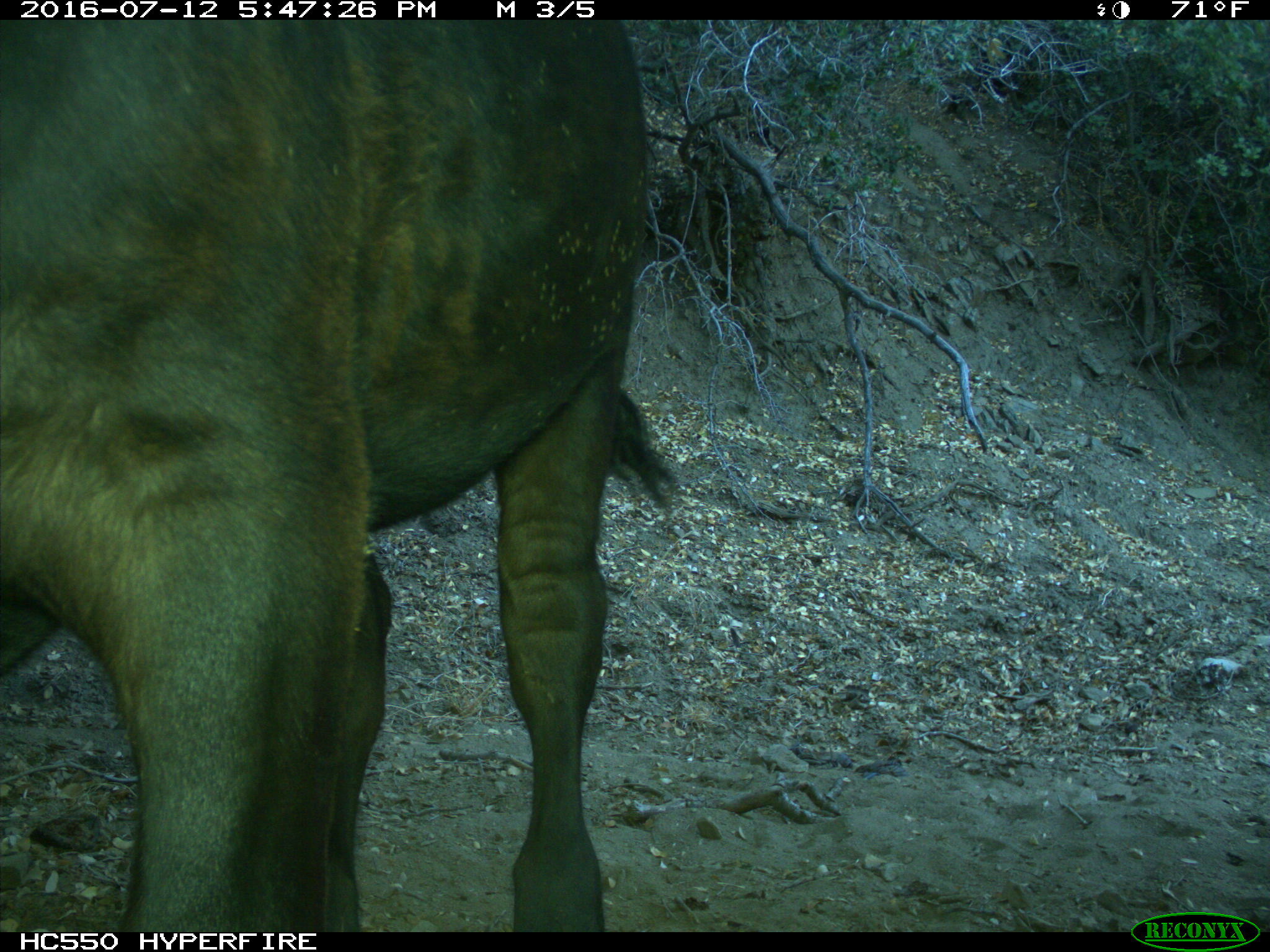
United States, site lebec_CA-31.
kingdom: Animalia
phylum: Chordata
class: Mammalia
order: Artiodactyla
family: Bovidae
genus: Bos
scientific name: Bos taurus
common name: domestic cow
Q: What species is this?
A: Bos taurus (domestic cow).